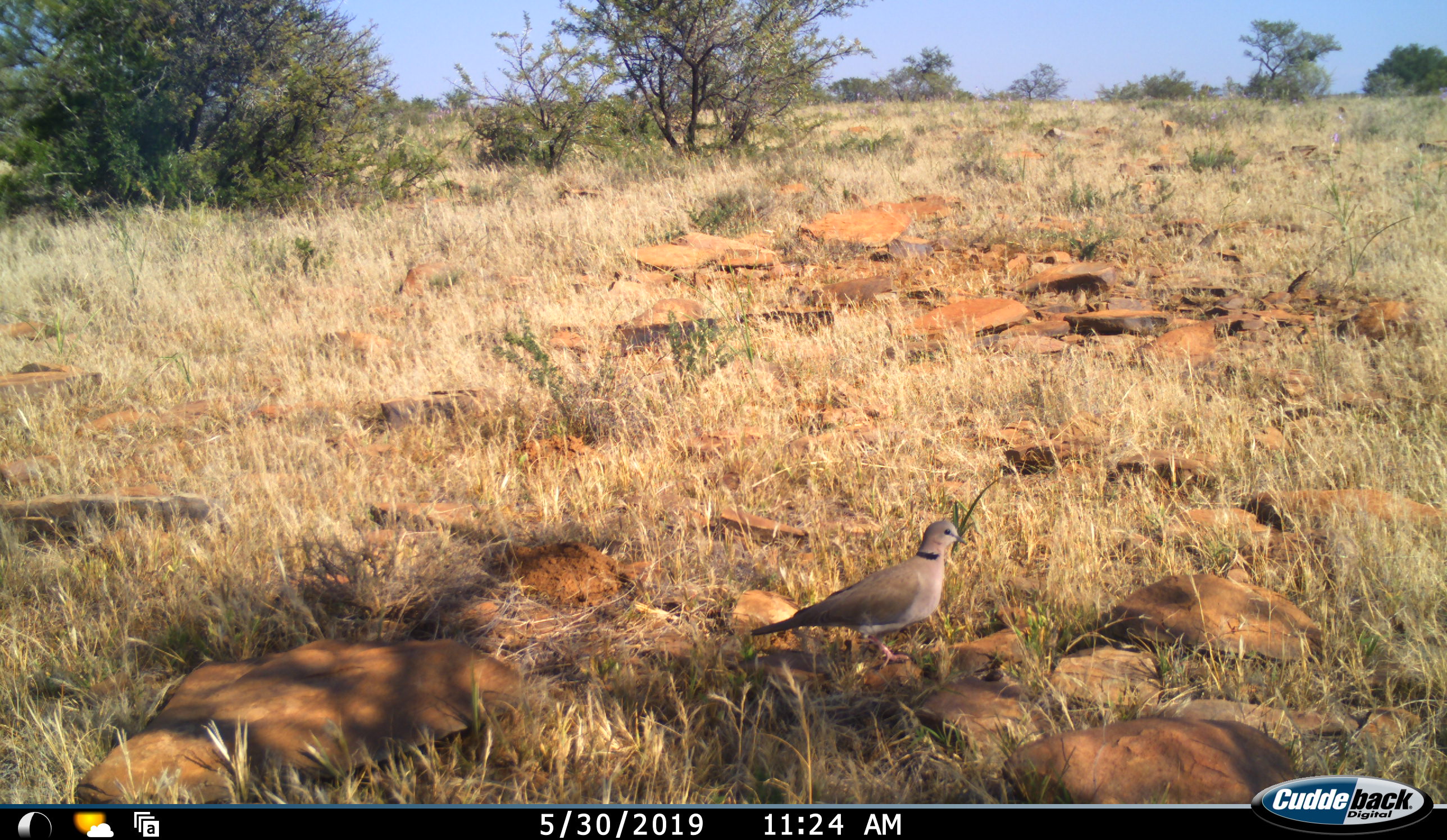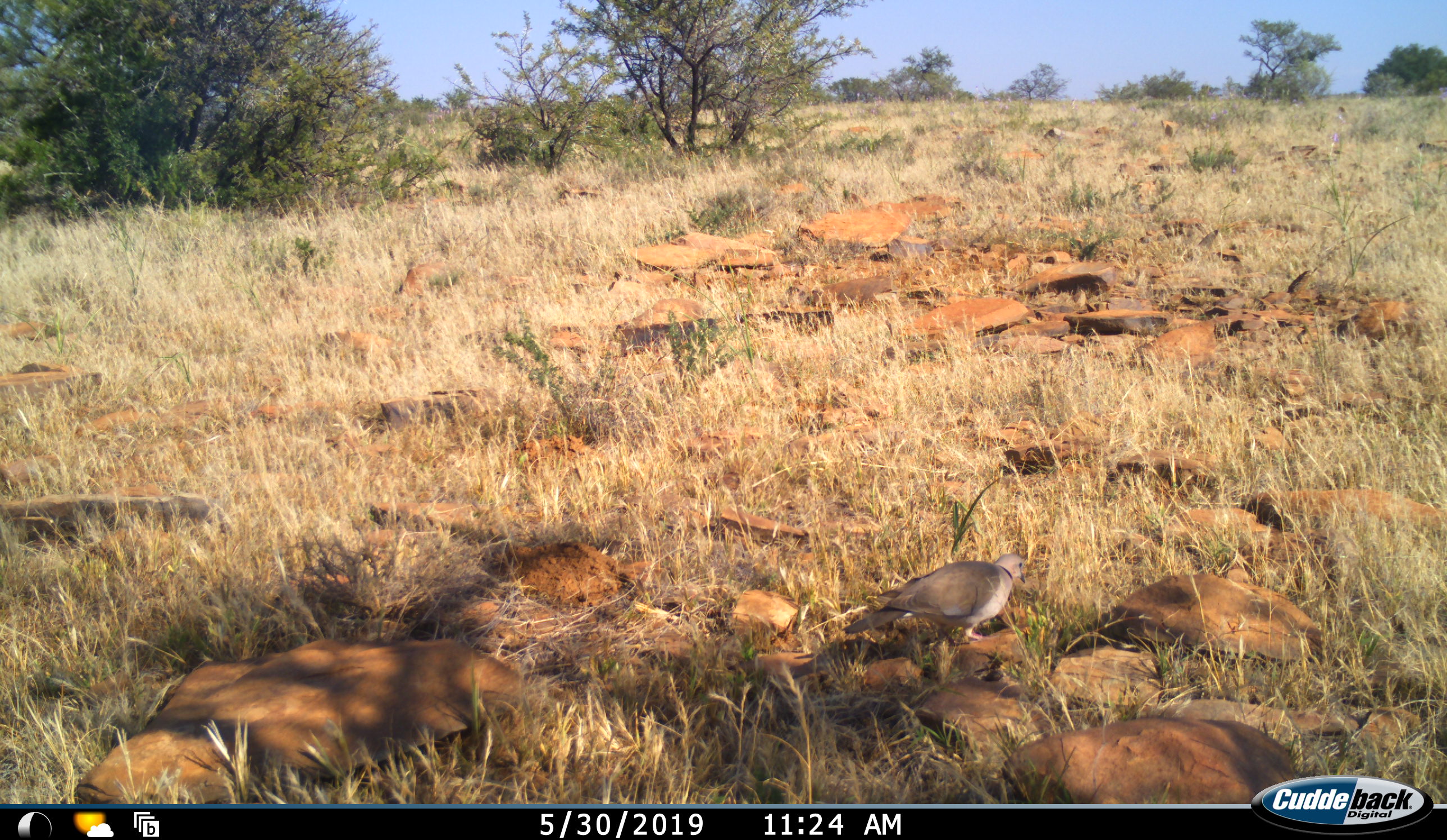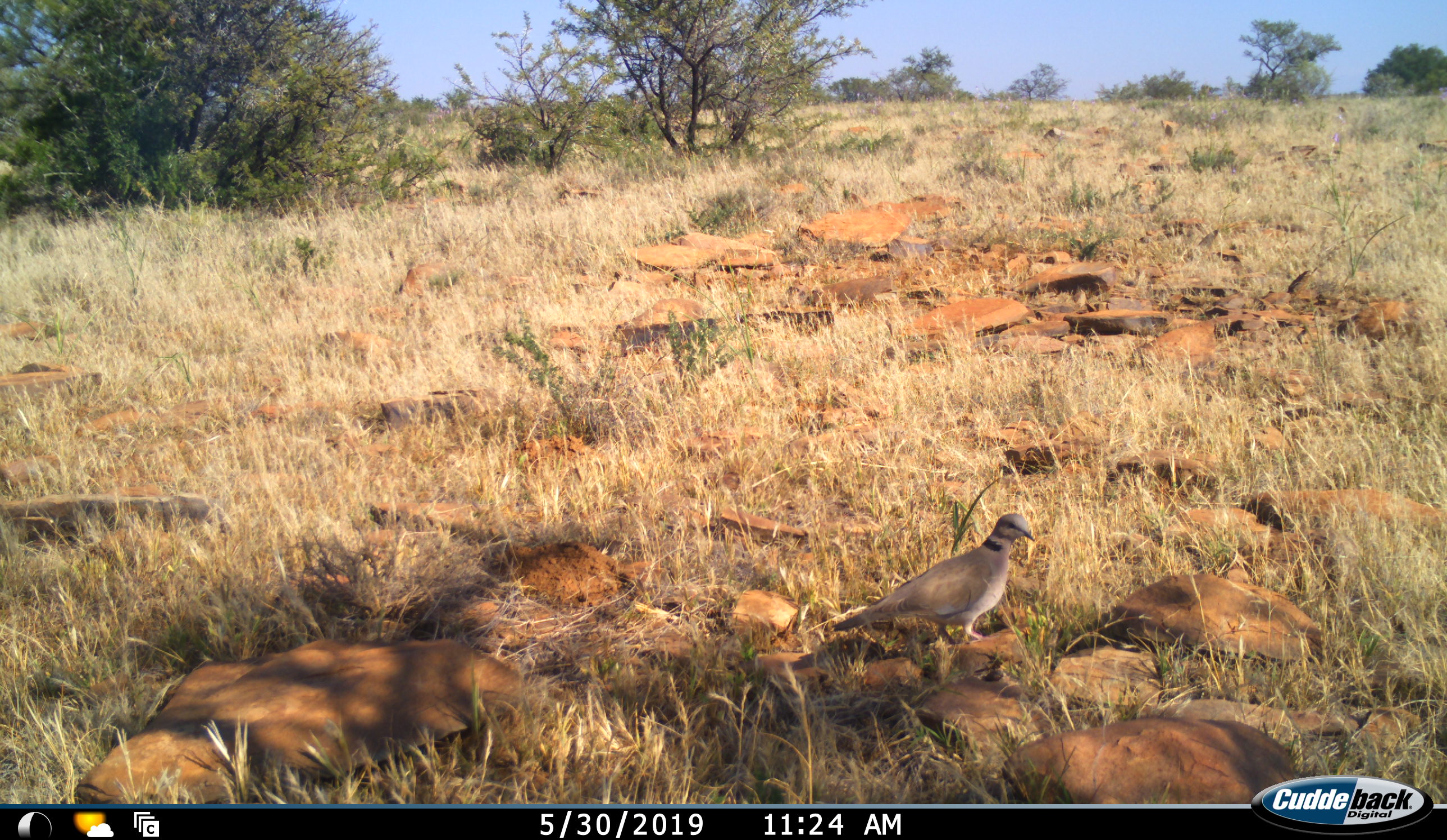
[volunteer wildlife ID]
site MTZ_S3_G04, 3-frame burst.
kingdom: Animalia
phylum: Chordata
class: Aves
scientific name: Aves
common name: bird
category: birdother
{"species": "birdother (bird) (Aves)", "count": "1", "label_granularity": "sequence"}